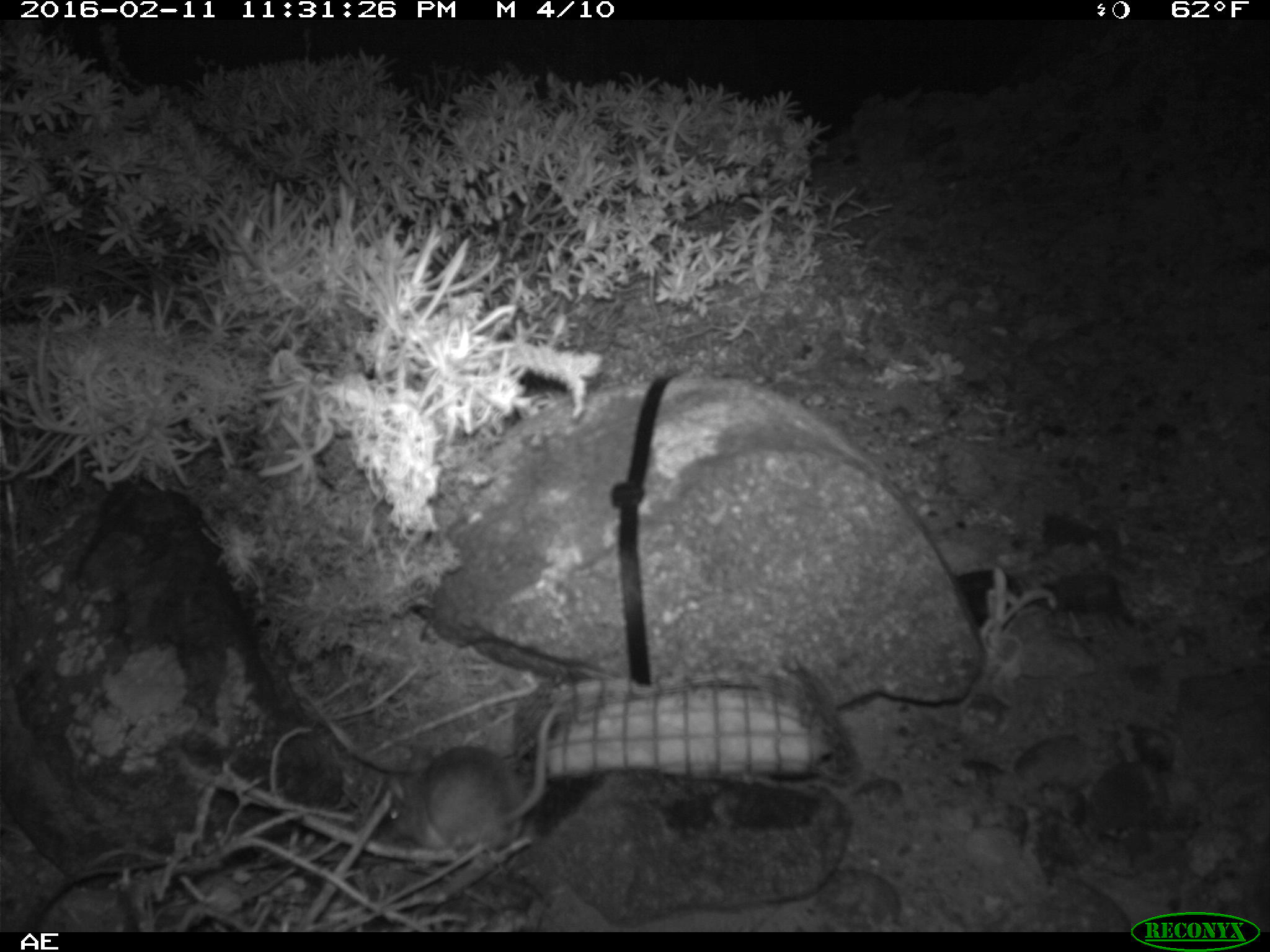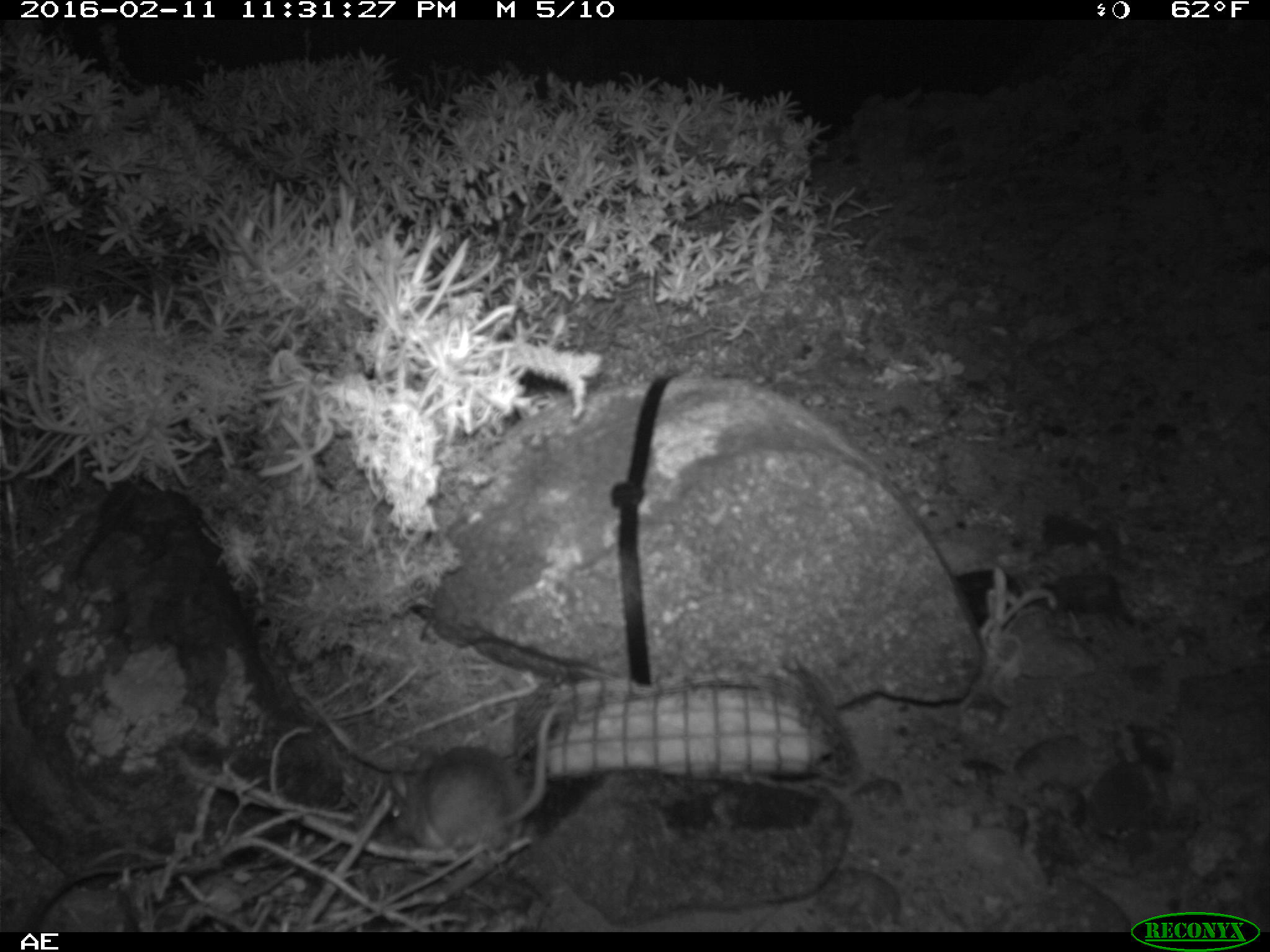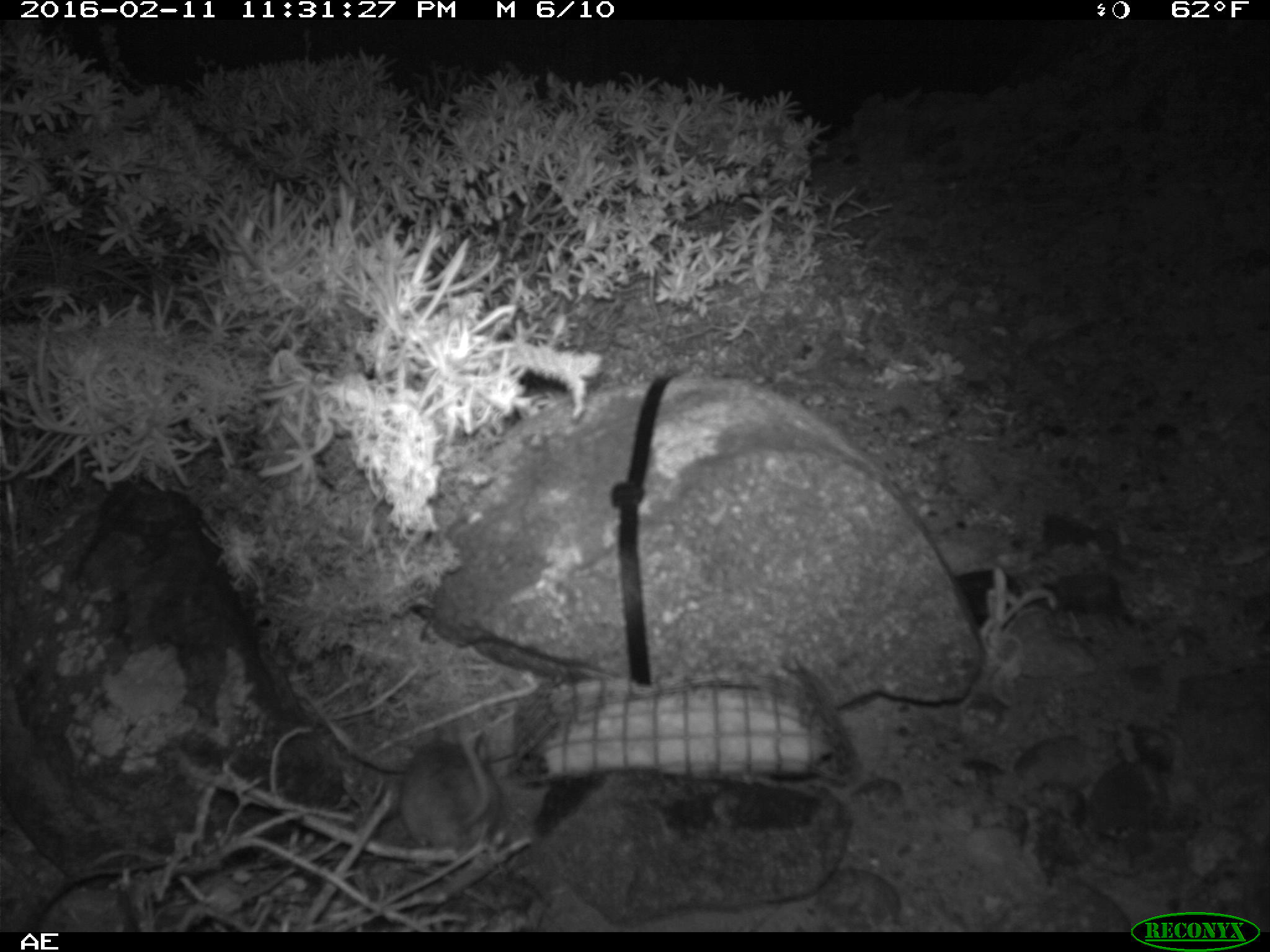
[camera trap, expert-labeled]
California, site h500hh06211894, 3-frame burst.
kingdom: Animalia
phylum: Chordata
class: Mammalia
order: Rodentia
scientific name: Rodentia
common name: rodent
Rodent (Rodentia).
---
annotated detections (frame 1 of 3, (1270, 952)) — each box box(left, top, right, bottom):
rodent: box(387, 695, 564, 847)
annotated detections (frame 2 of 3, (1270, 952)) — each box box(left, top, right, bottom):
rodent: box(383, 697, 561, 863)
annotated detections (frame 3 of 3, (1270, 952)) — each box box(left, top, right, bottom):
rodent: box(400, 728, 501, 848)